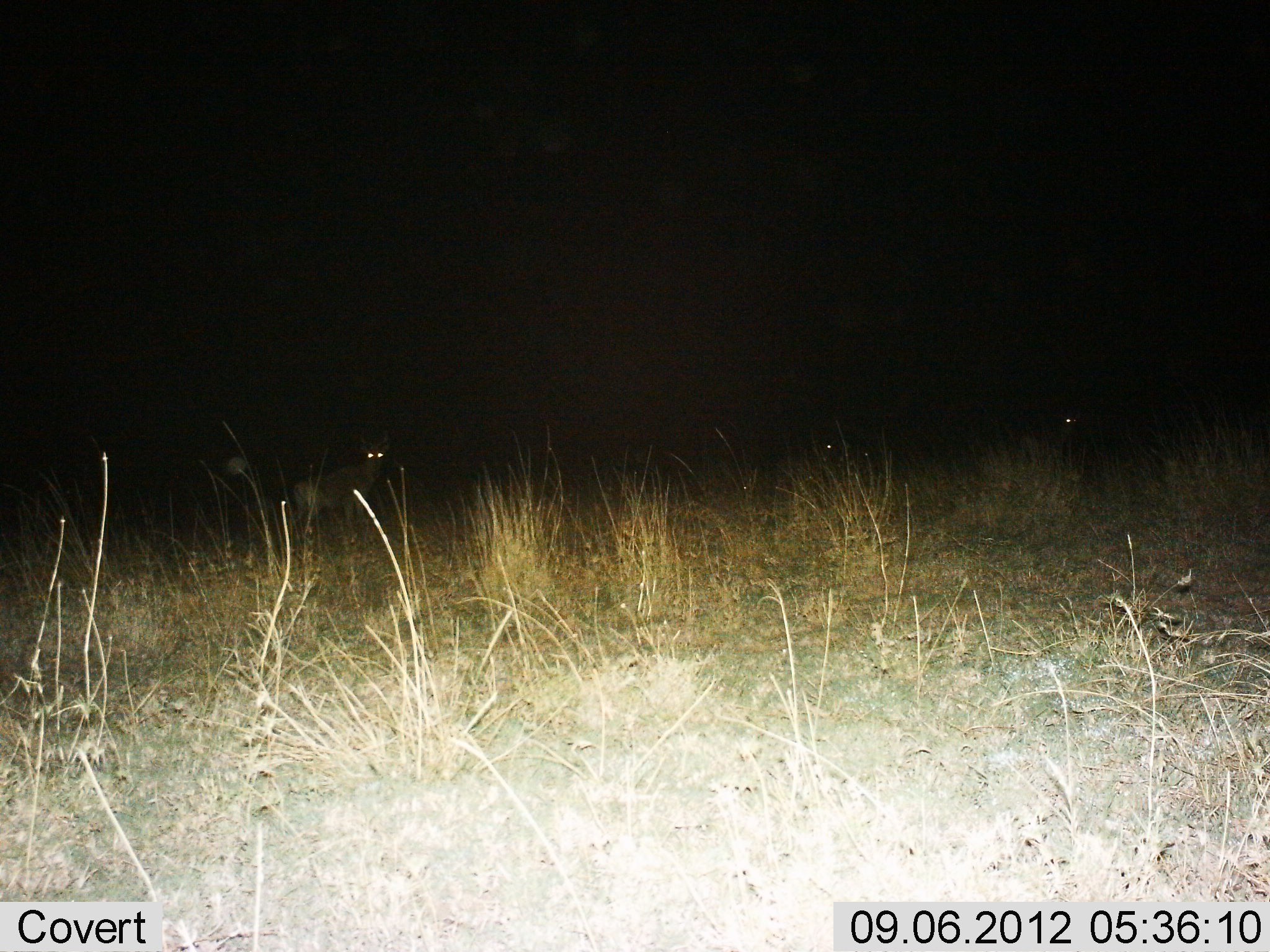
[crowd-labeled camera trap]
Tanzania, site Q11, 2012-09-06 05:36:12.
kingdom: Animalia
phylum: Chordata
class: Mammalia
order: Carnivora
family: Hyaenidae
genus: Crocuta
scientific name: Crocuta crocuta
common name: spotted hyena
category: hyenaspotted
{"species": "hyenaspotted (spotted hyena) (Crocuta crocuta)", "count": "3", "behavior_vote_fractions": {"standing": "100%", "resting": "0%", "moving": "0%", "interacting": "0%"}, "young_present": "0%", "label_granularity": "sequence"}